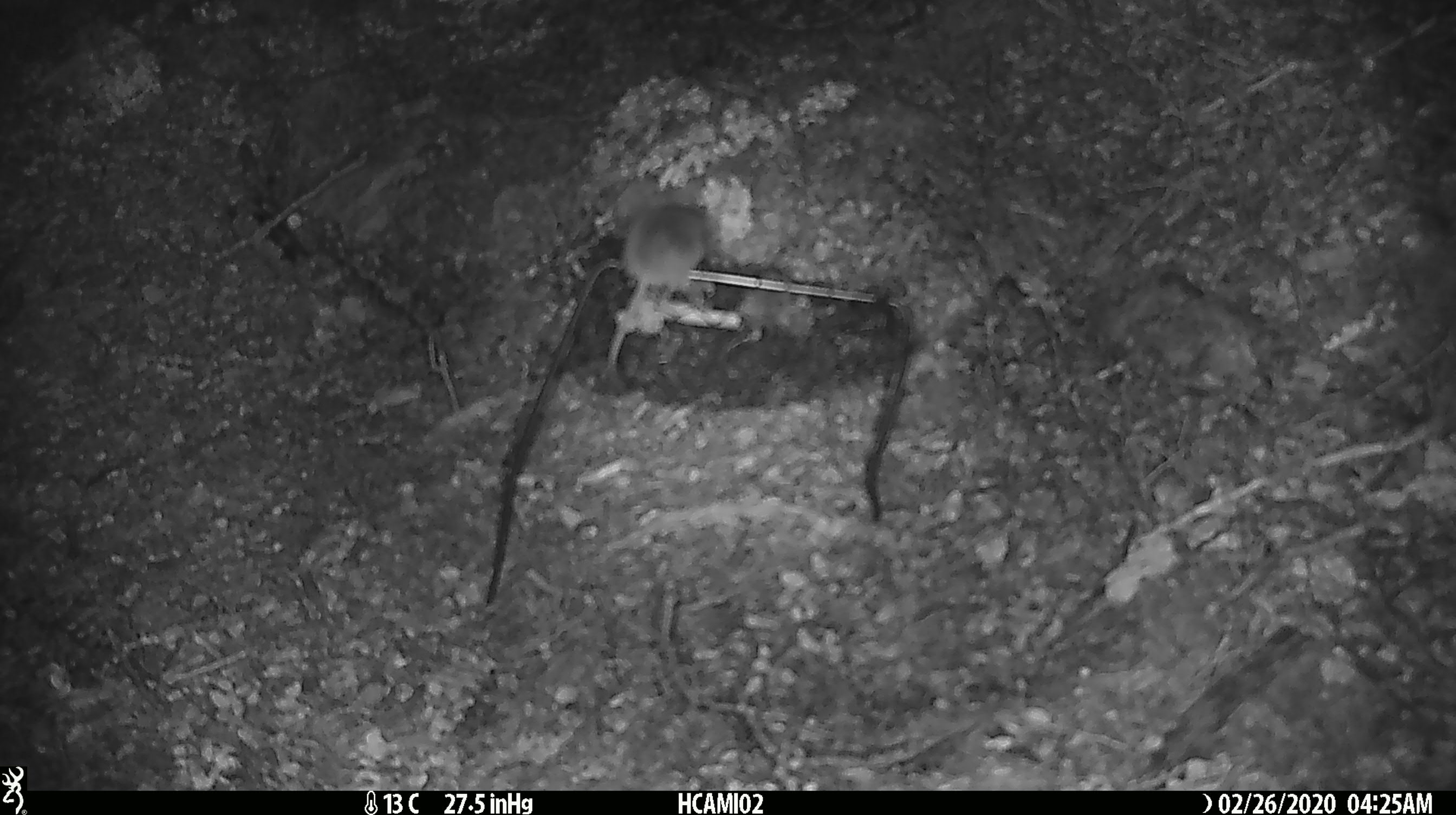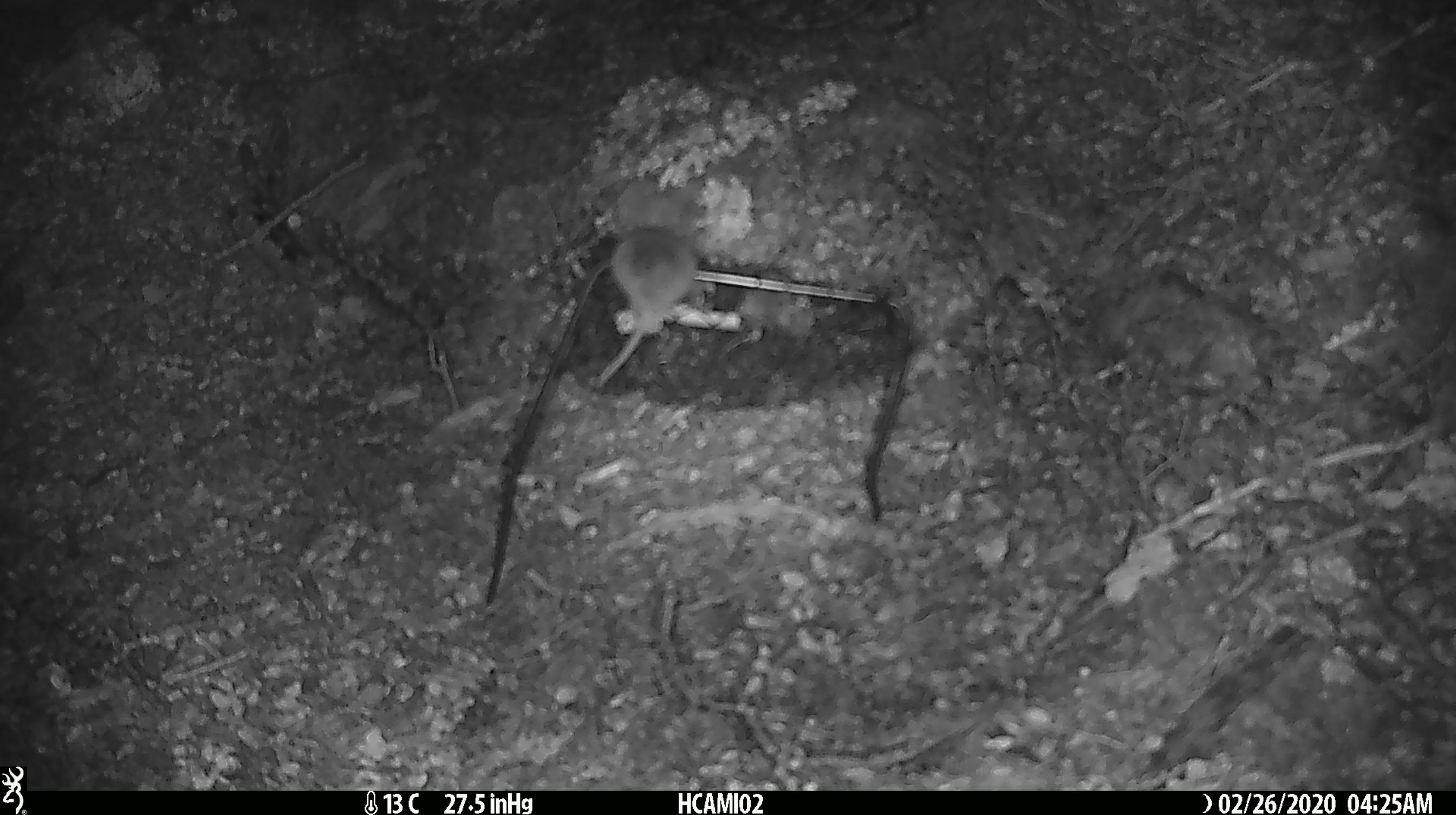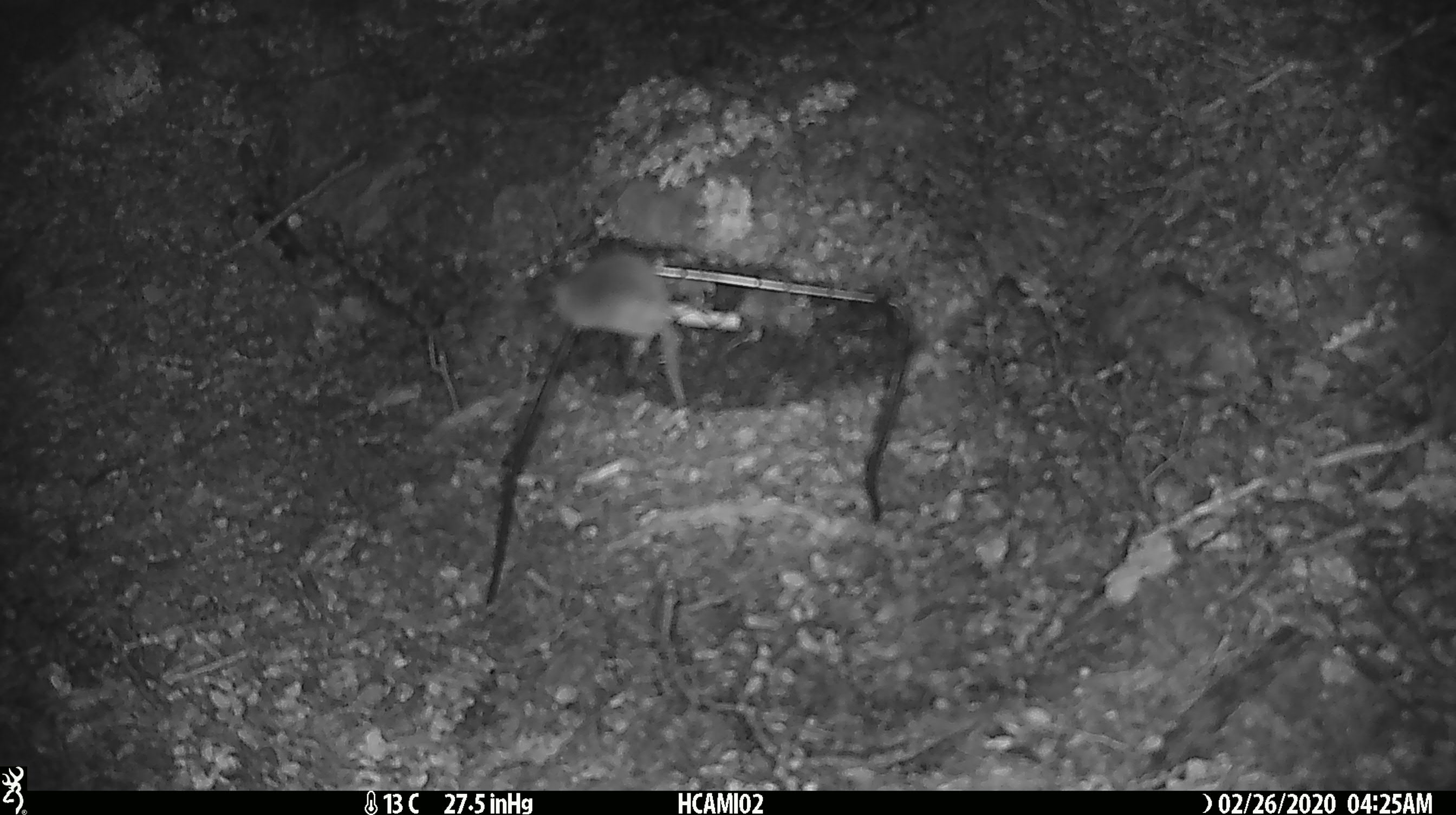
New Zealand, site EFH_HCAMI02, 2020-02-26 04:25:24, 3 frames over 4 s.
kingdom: Animalia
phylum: Chordata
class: Mammalia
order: Rodentia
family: Muridae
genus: Mus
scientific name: Mus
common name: mouse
Mouse (Mus).